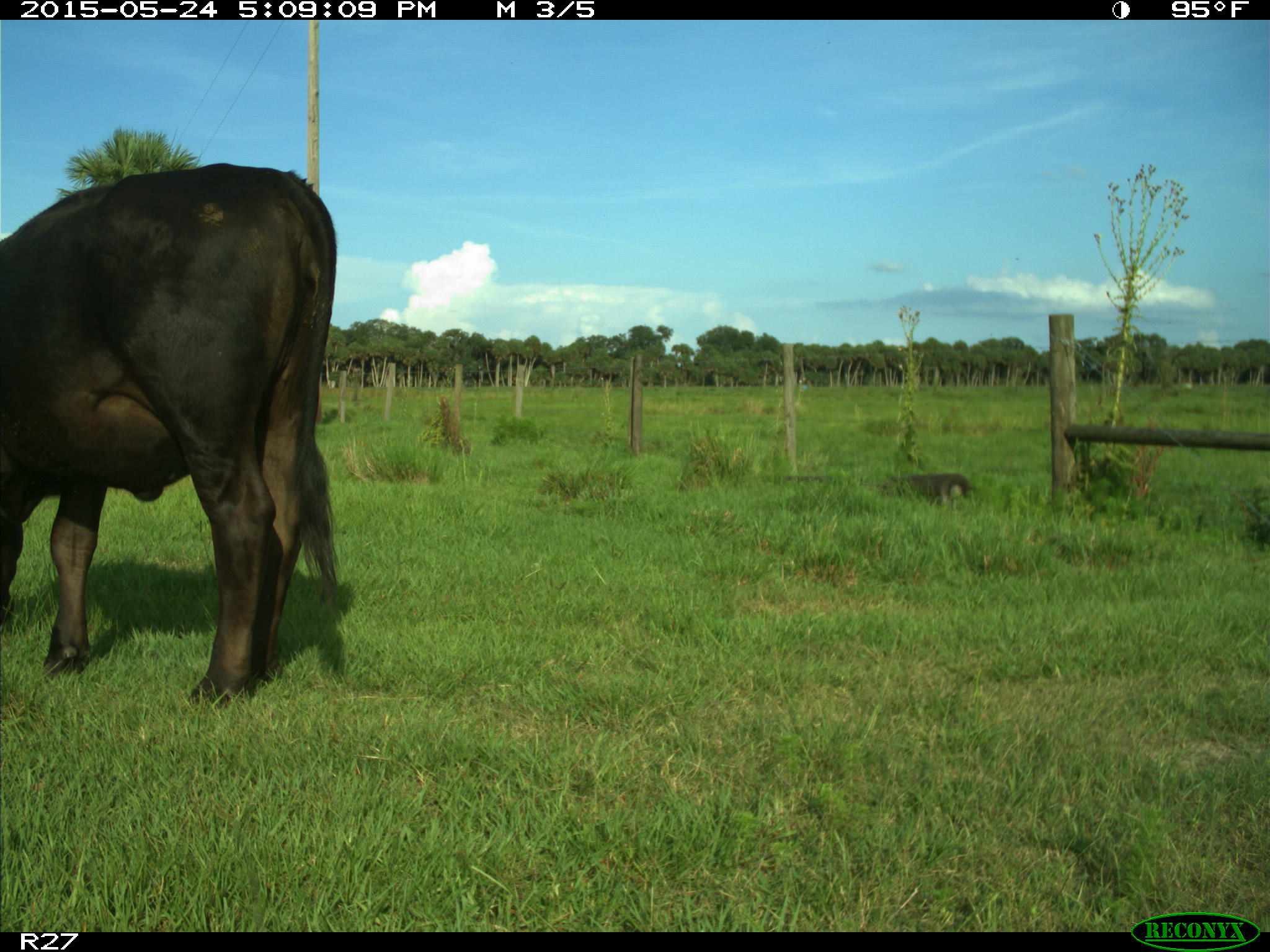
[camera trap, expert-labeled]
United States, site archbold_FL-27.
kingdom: Animalia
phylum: Chordata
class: Mammalia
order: Artiodactyla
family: Bovidae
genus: Bos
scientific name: Bos taurus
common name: domestic cow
Bos taurus (domestic cow).